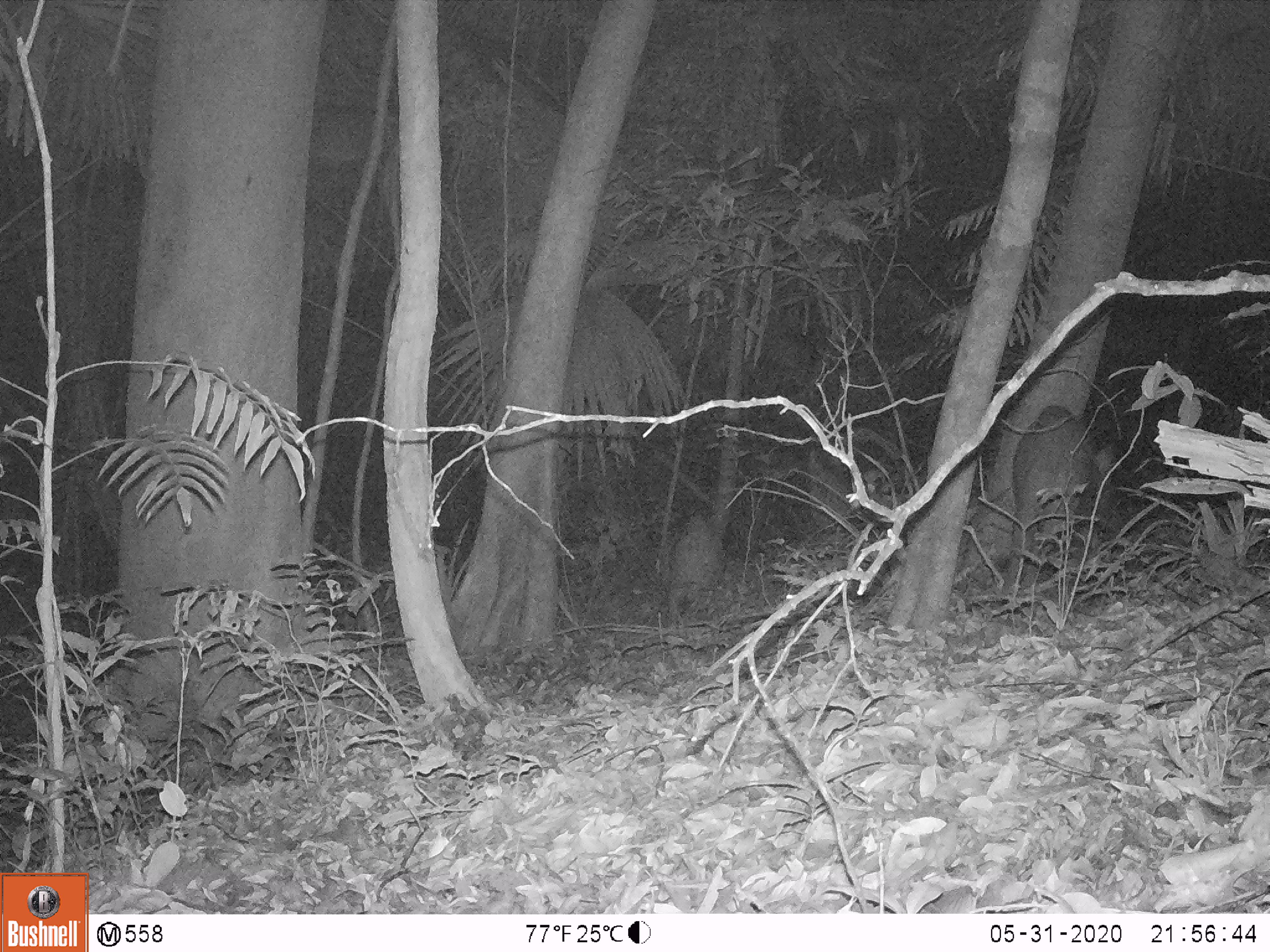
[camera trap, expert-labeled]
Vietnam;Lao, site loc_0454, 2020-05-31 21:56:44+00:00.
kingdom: Animalia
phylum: Chordata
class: Mammalia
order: Artiodactyla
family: Suidae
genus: Sus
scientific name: Sus scrofa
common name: eurasian wild pig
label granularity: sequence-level